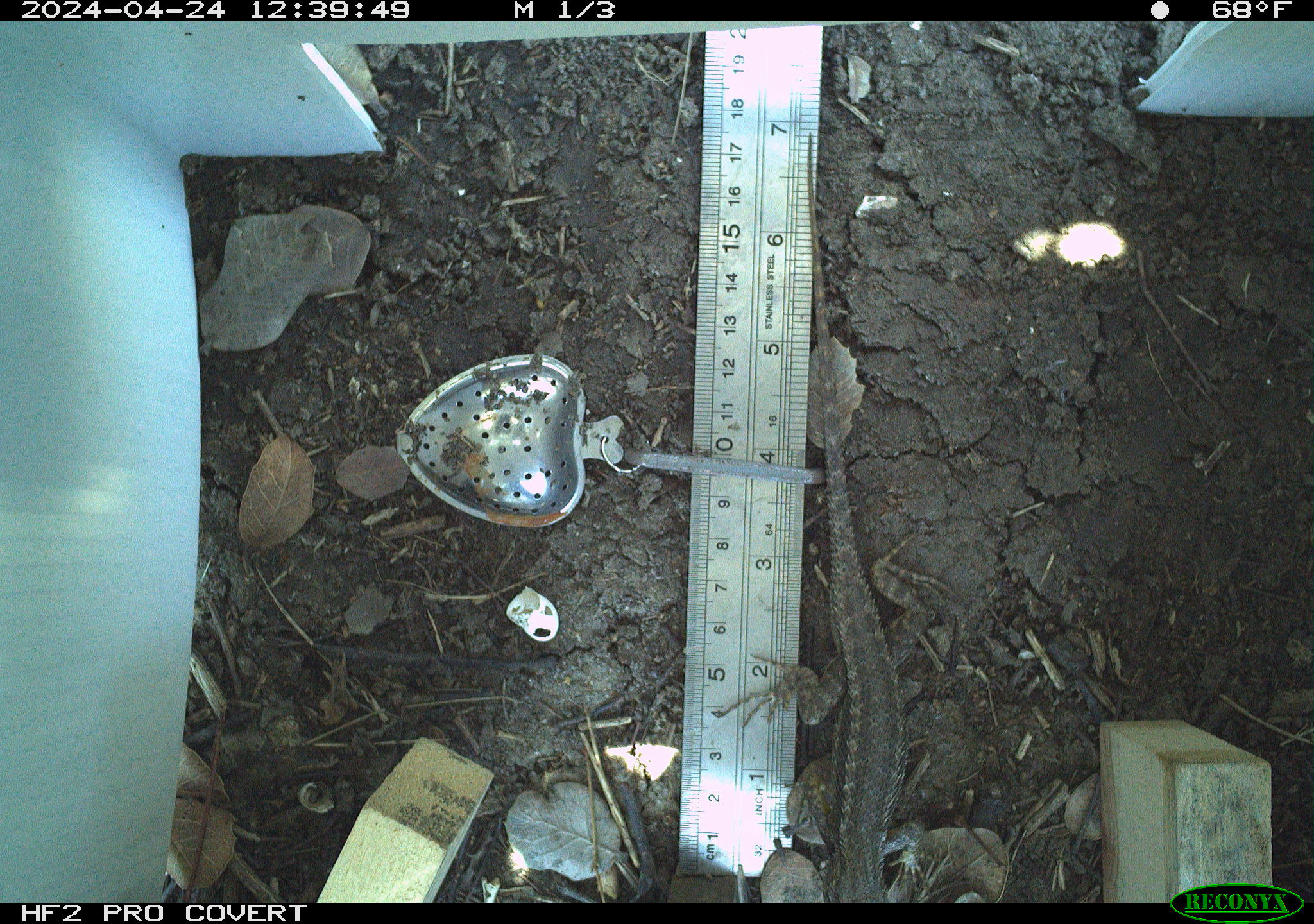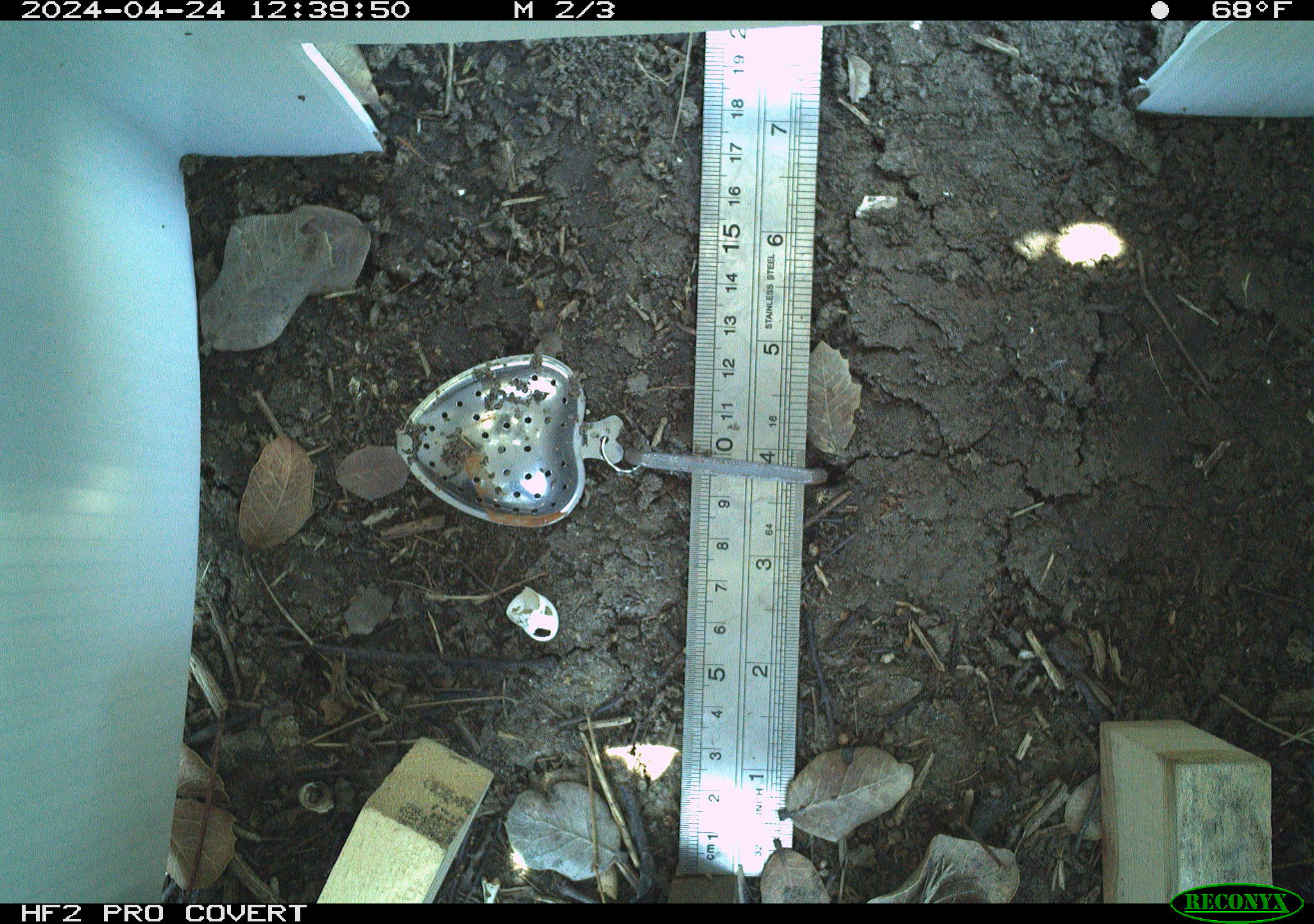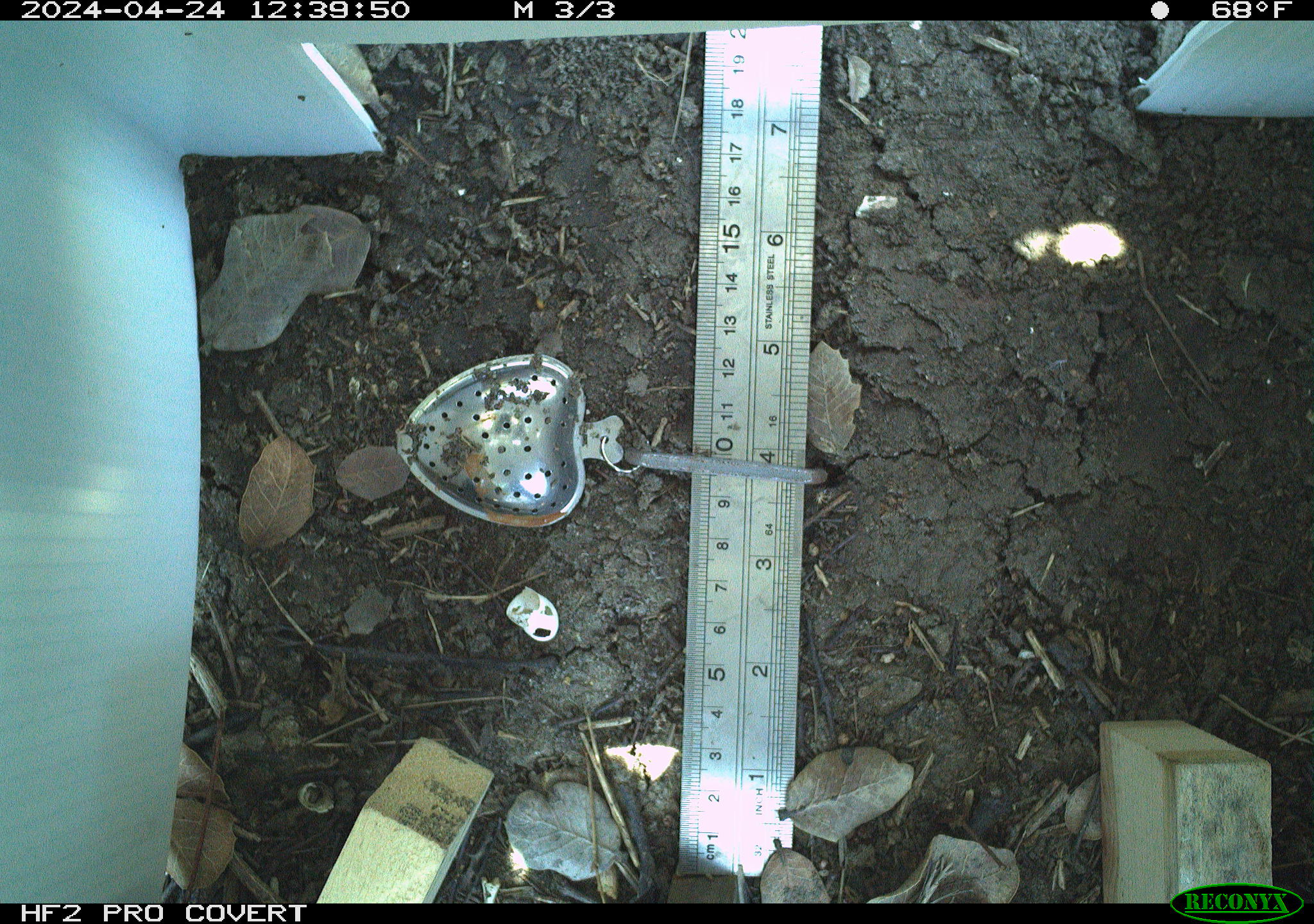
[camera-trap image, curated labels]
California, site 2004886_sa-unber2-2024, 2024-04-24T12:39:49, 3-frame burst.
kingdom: Animalia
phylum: Chordata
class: Reptilia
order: Squamata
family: Phrynosomatidae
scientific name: Phrynosomatidae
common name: phrynosomatid lizards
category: phrynosomatidae family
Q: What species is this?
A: Phrynosomatidae family (phrynosomatid lizards) (Phrynosomatidae).